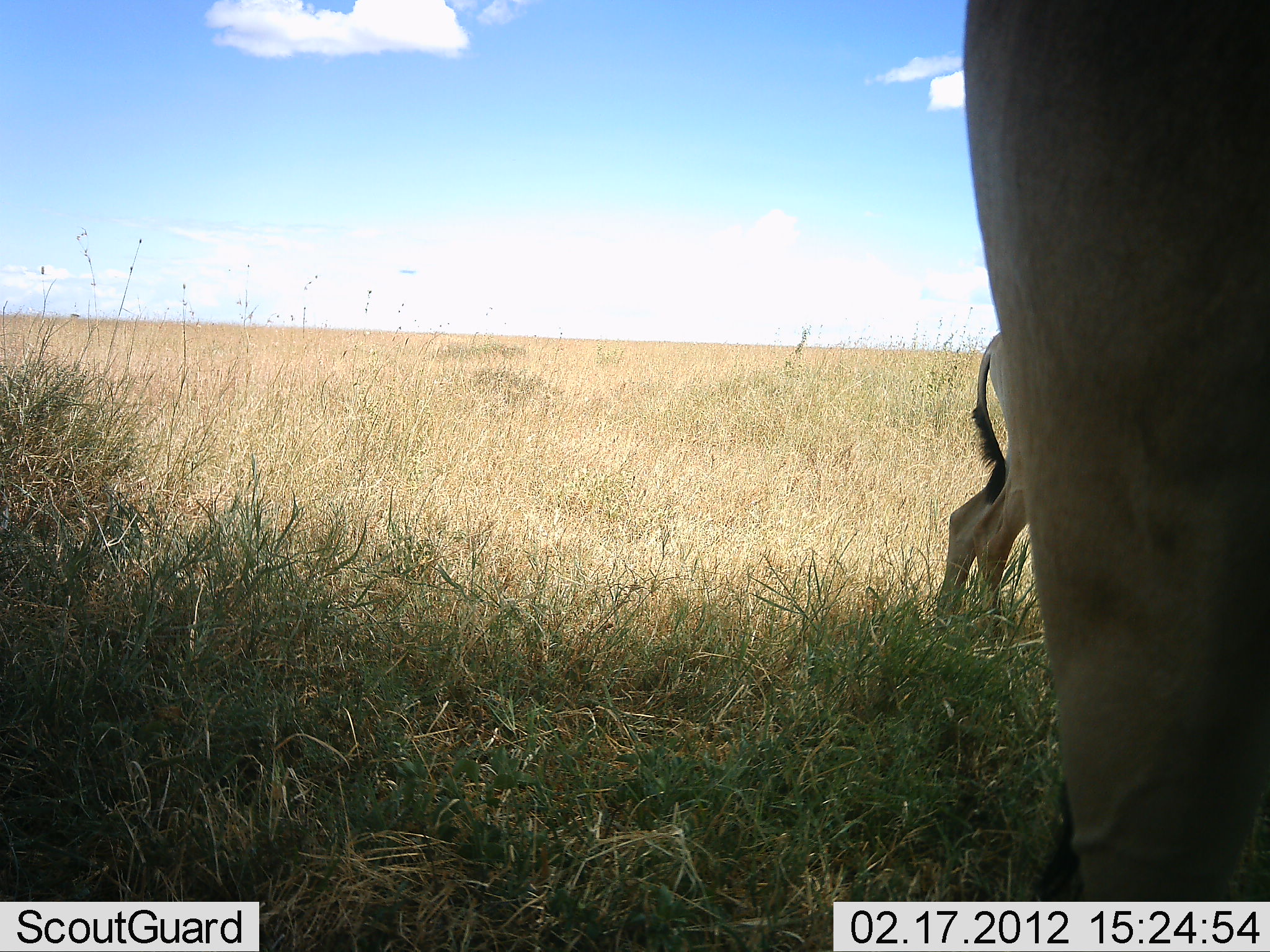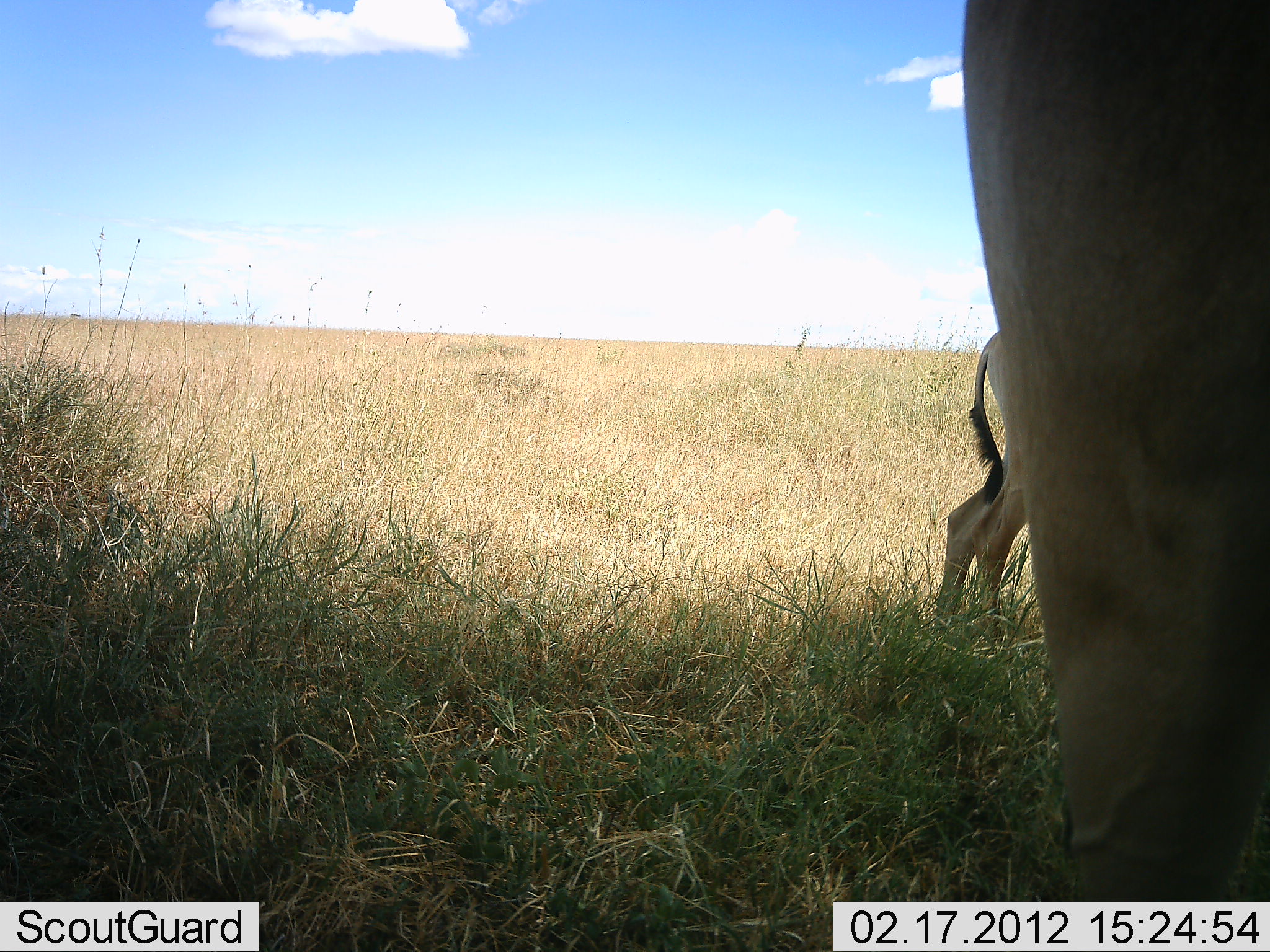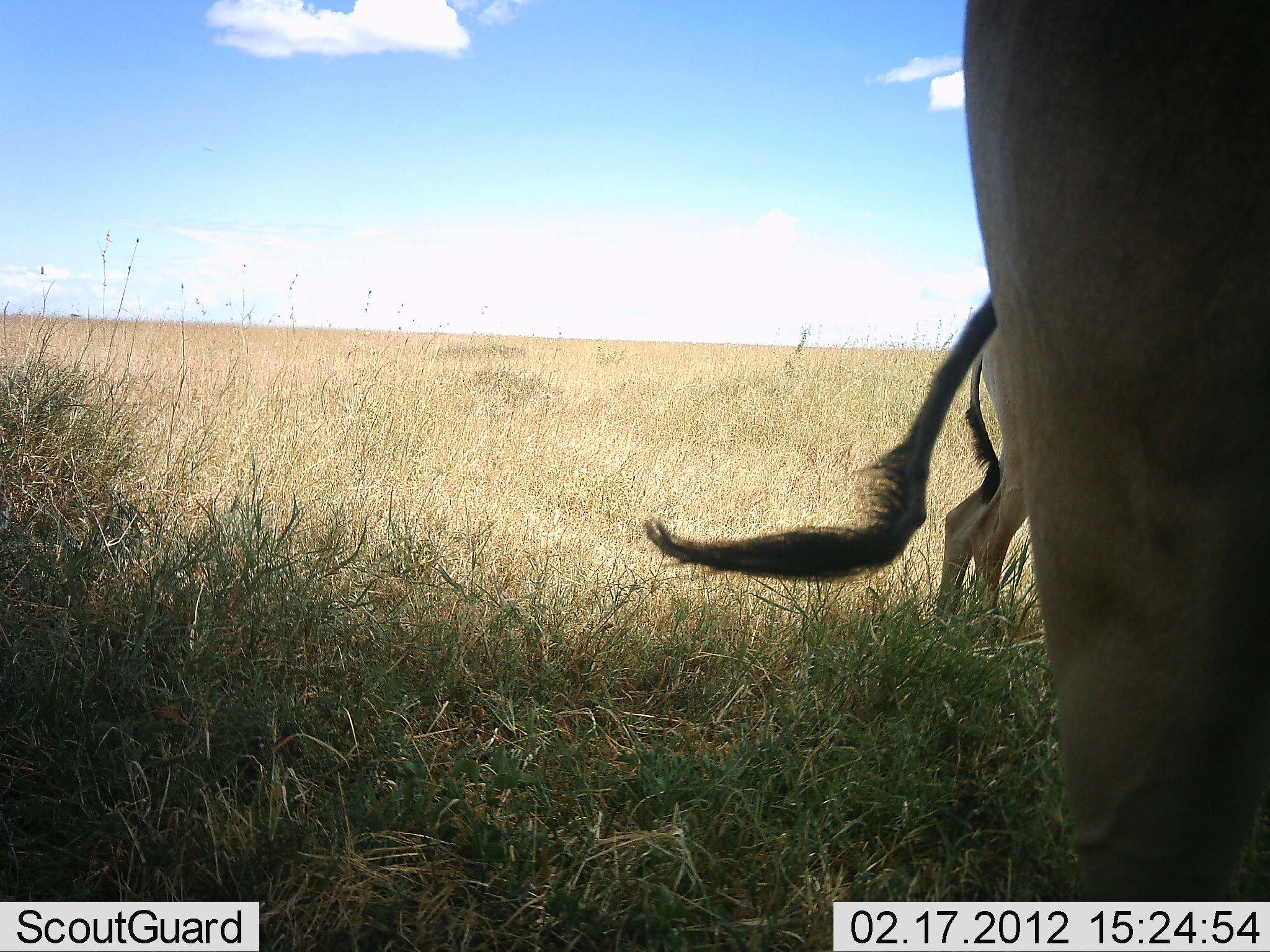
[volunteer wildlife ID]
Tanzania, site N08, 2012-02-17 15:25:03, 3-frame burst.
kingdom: Animalia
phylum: Chordata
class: Mammalia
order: Artiodactyla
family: Bovidae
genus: Alcelaphus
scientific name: Alcelaphus buselaphus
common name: hartebeest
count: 2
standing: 100%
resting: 0%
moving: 0%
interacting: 0%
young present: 20%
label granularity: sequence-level